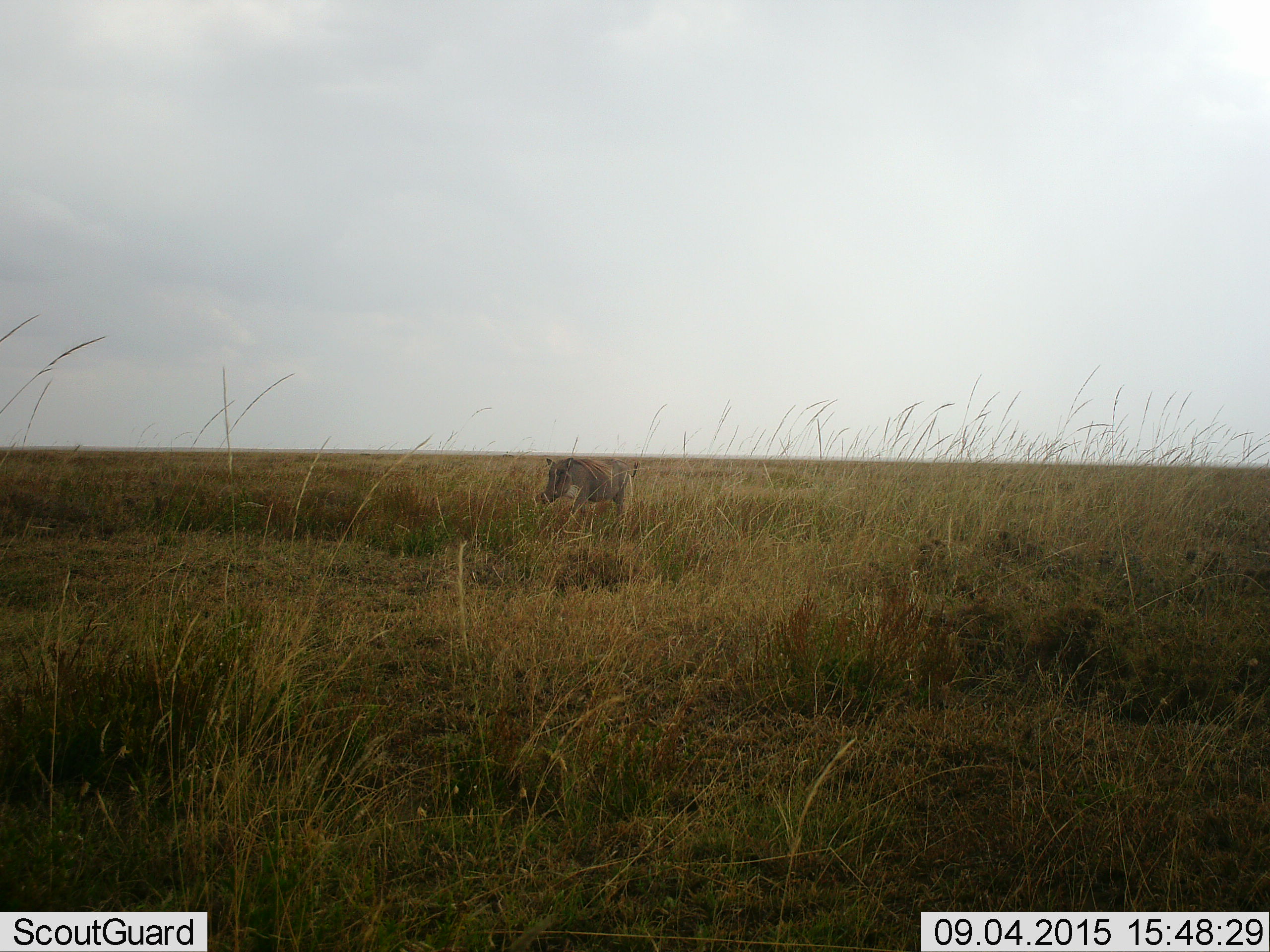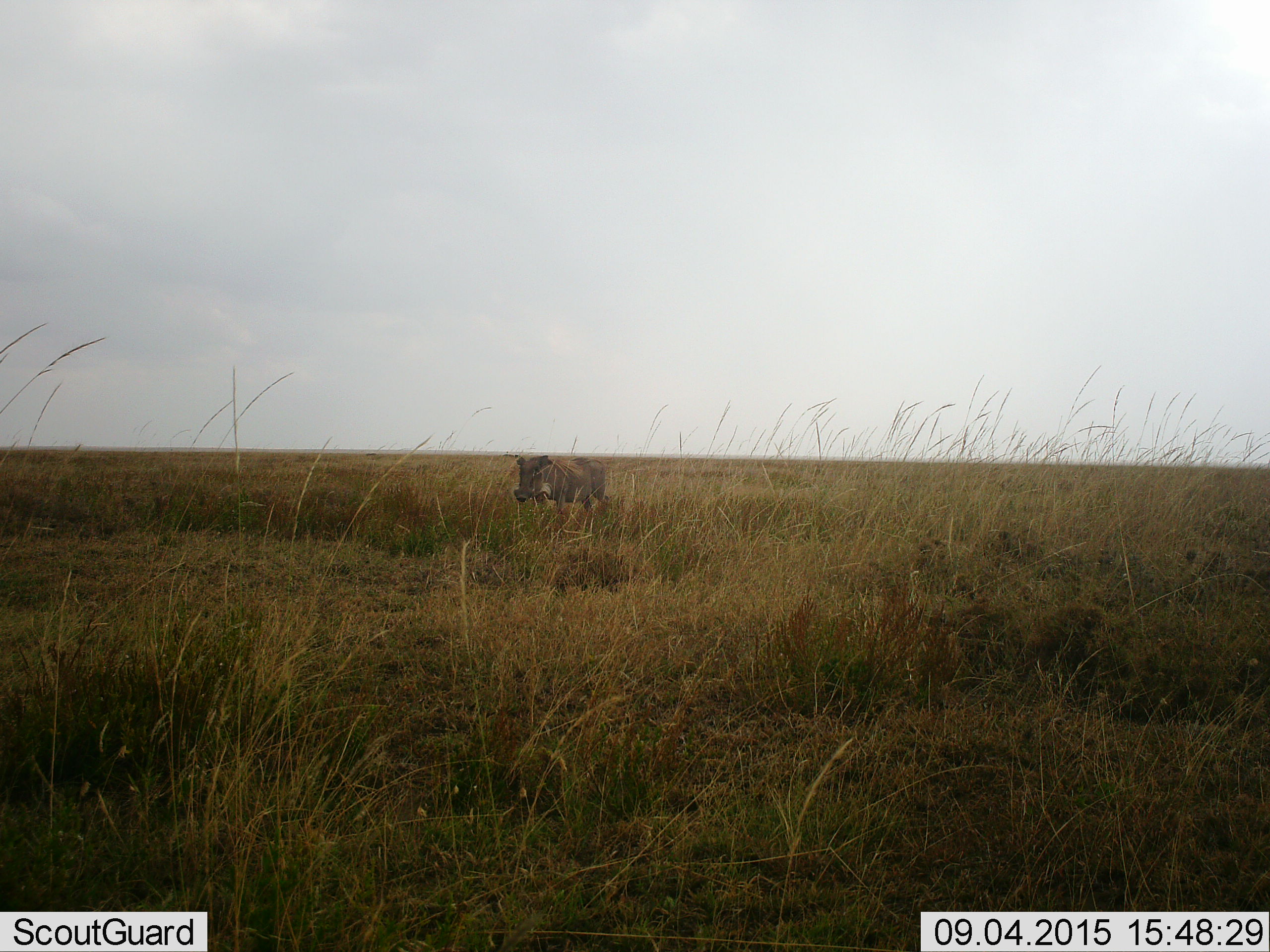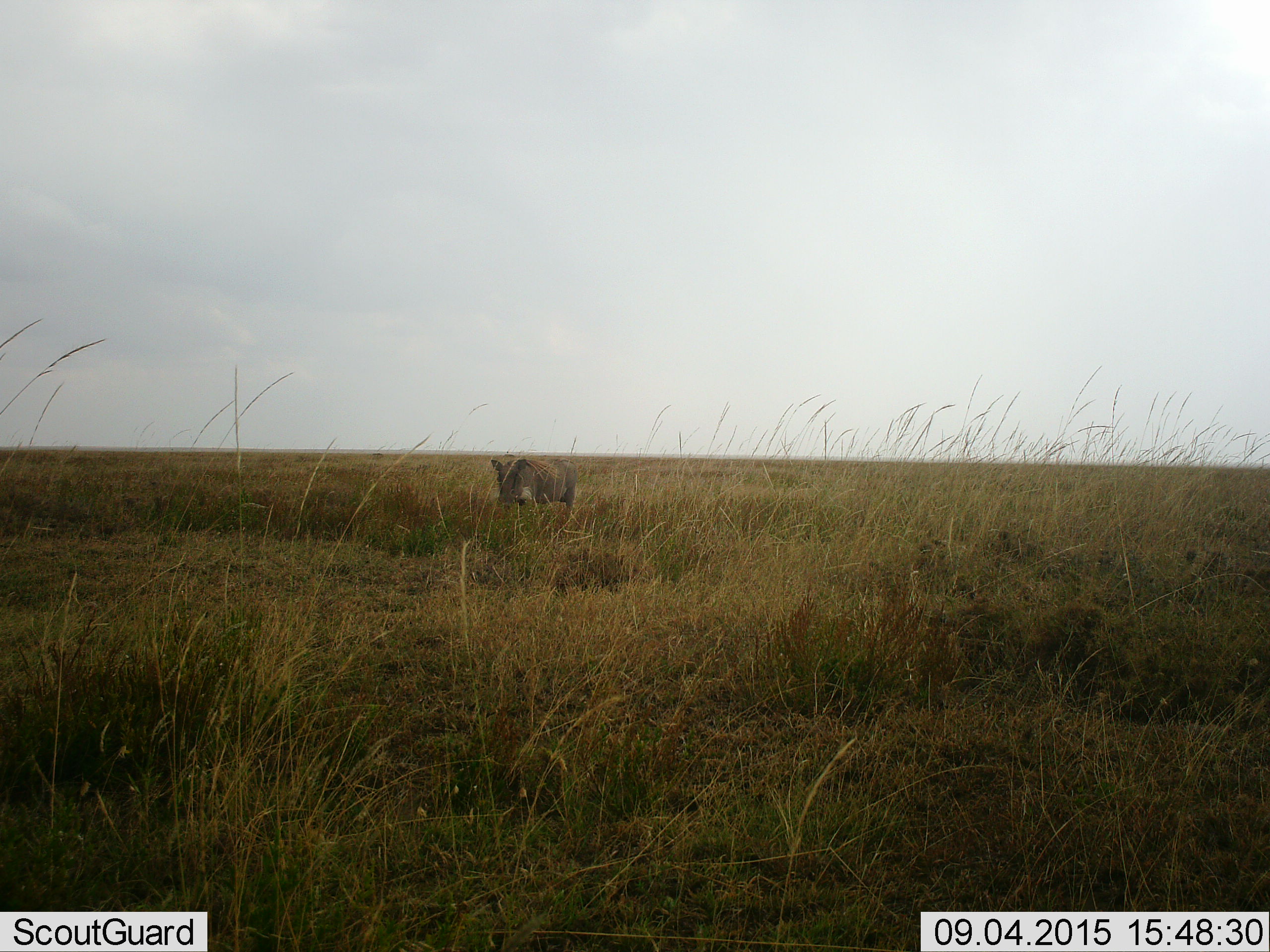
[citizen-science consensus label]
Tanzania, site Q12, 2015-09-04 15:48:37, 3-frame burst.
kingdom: Animalia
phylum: Chordata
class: Mammalia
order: Artiodactyla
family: Suidae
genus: Phacochoerus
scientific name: Phacochoerus africanus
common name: warthog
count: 1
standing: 22%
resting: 0%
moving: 89%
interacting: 0%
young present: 0%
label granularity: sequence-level